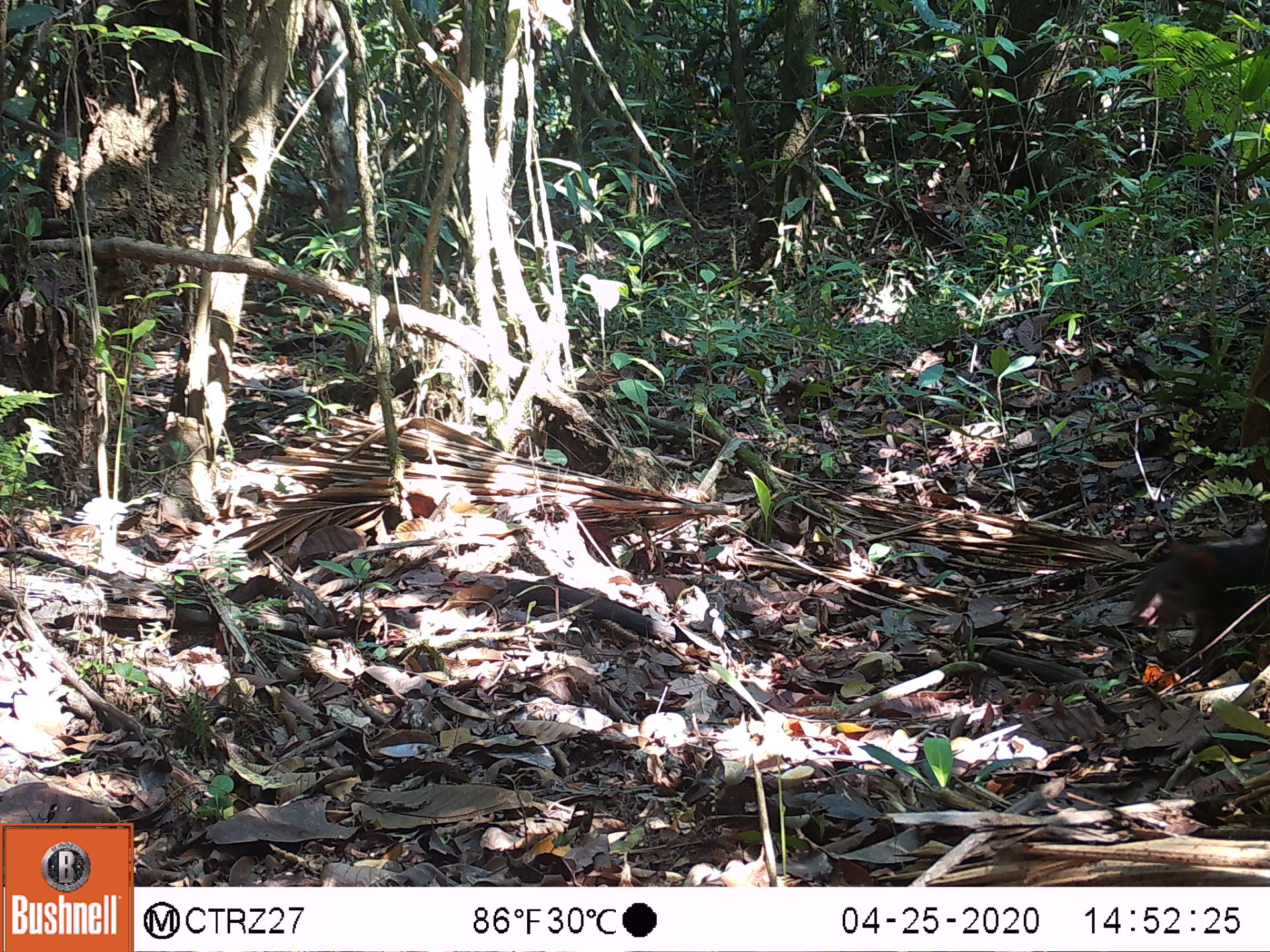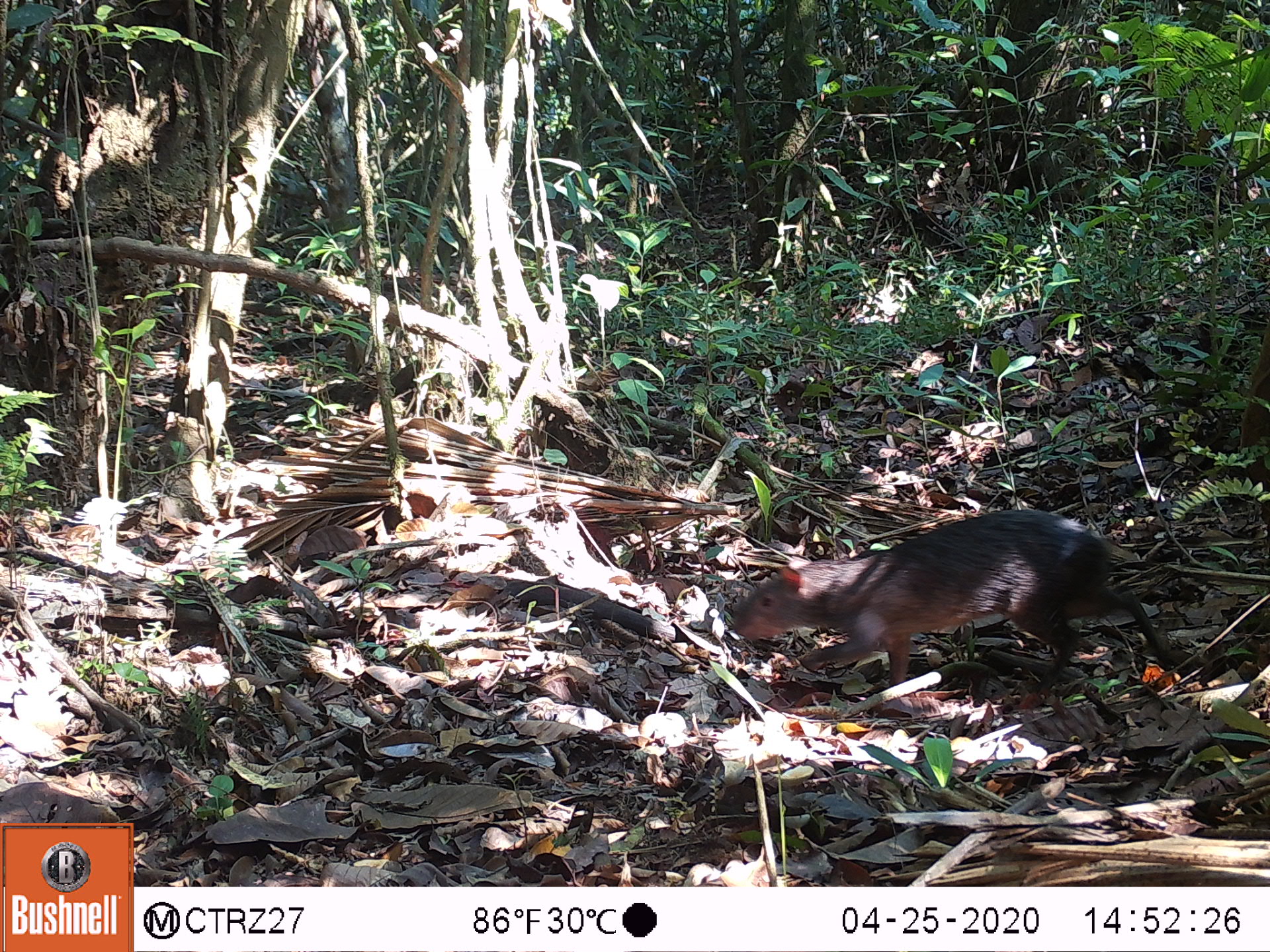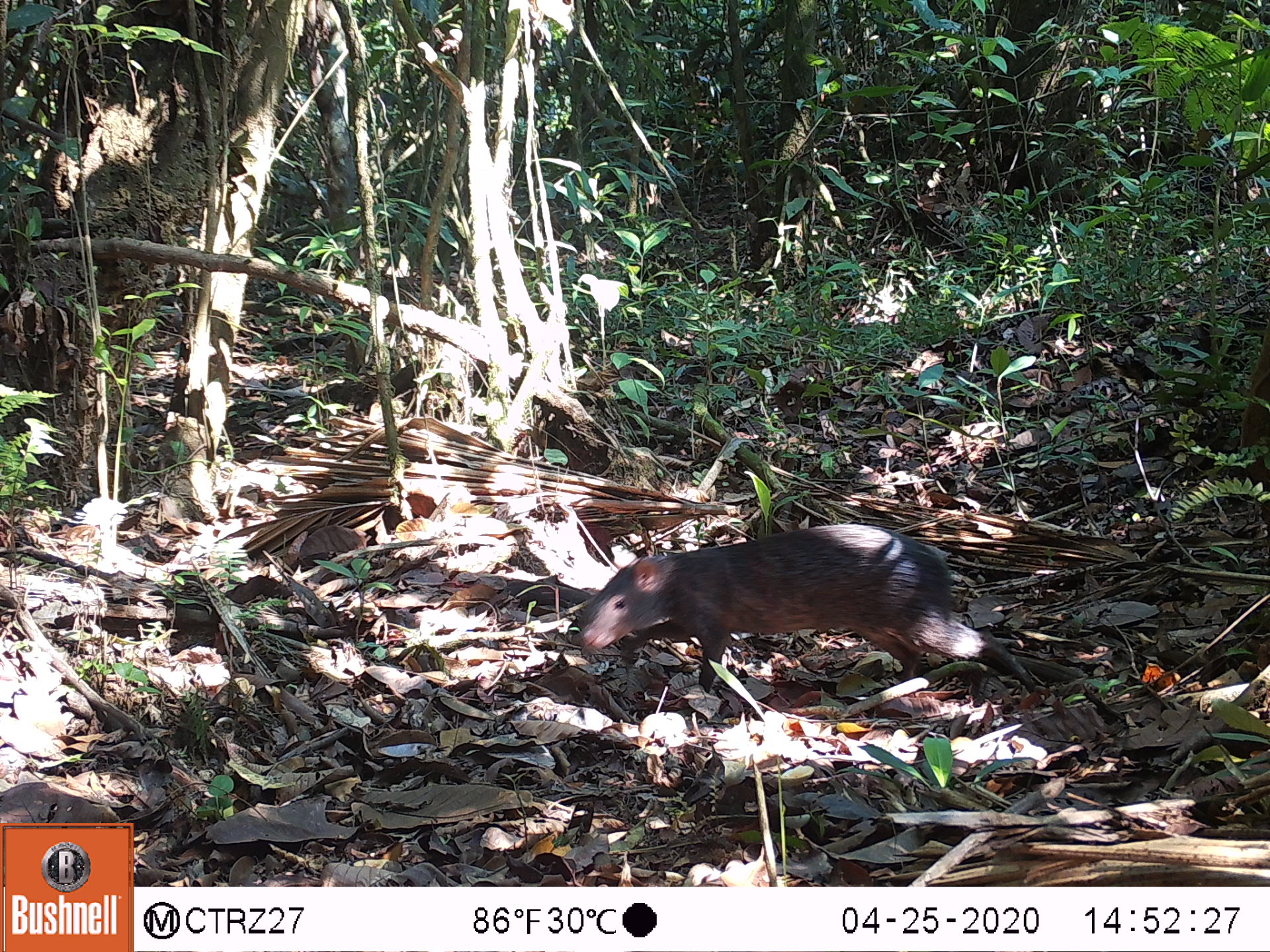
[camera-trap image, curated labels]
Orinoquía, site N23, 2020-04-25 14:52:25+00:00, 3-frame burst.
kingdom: Animalia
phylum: Chordata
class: Mammalia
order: Rodentia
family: Dasyproctidae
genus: Dasyprocta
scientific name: Dasyprocta fuliginosa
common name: black agouti